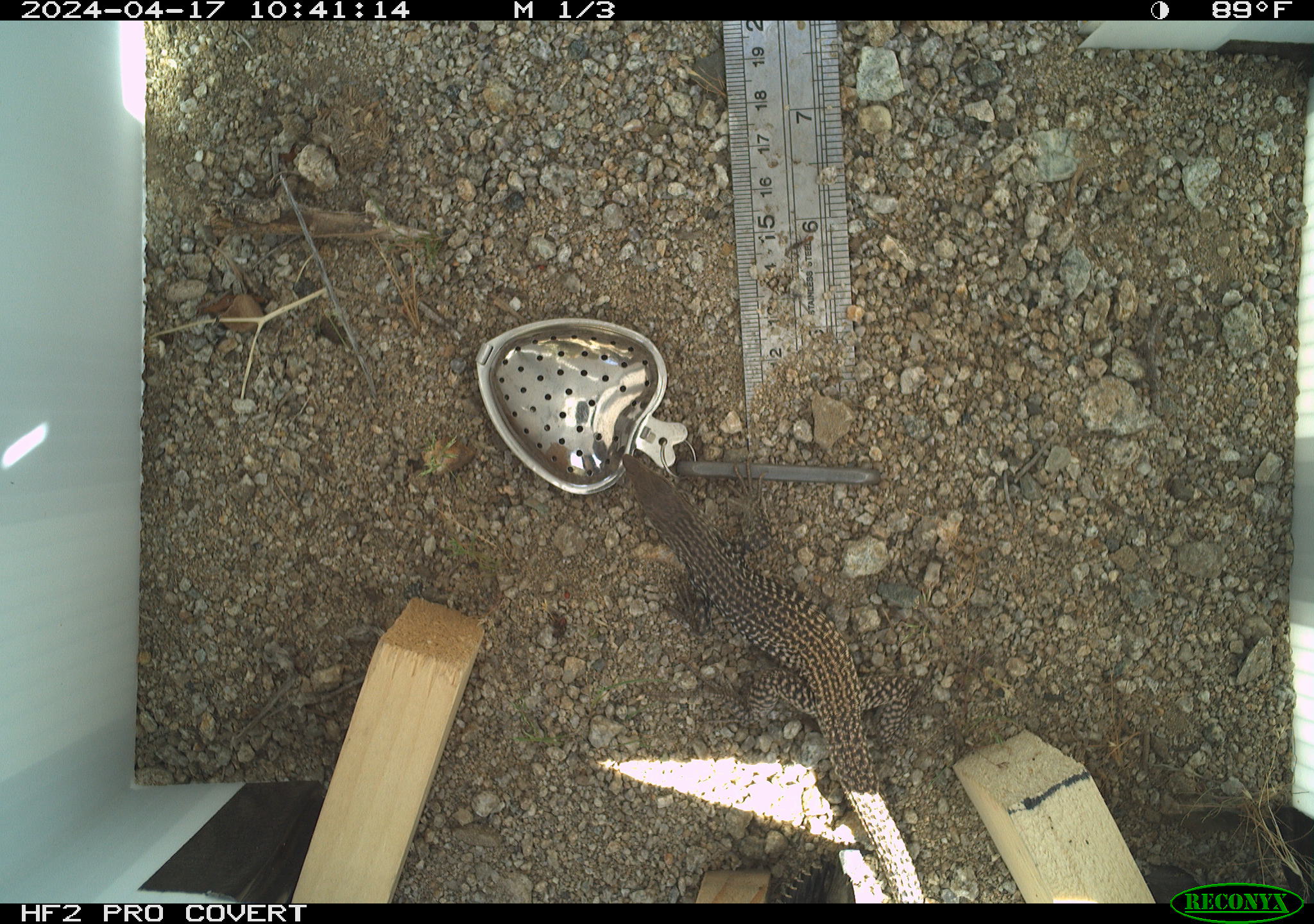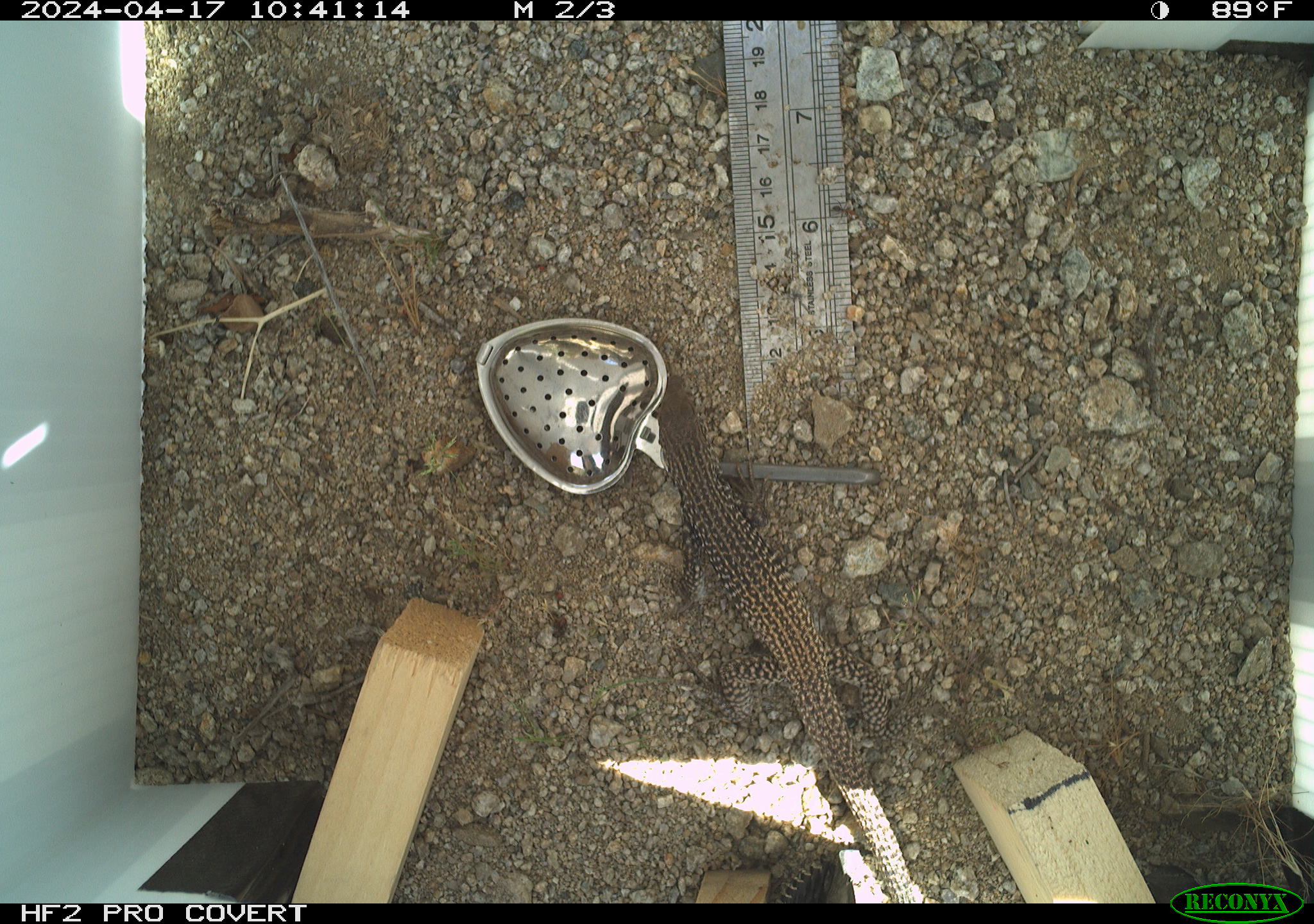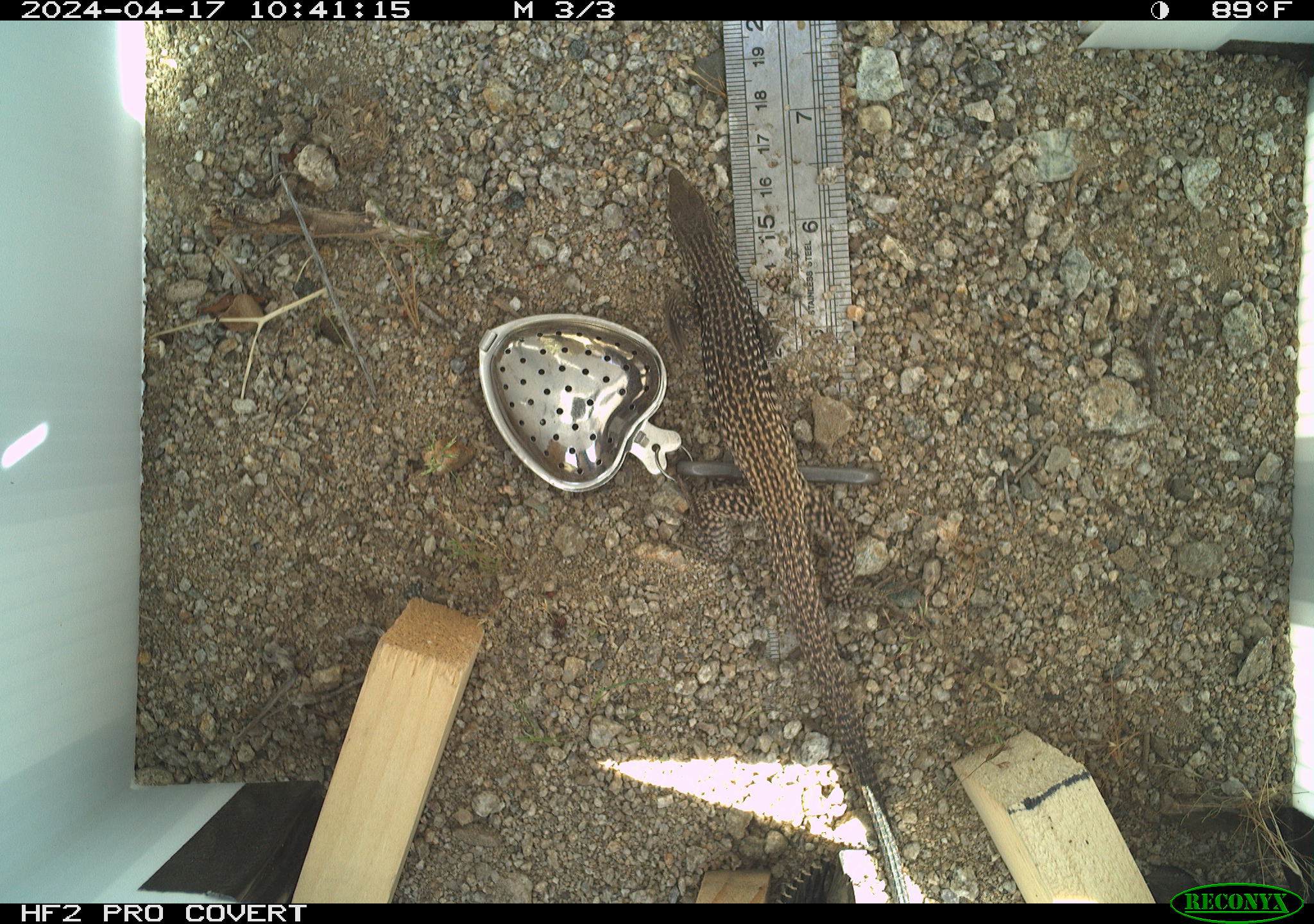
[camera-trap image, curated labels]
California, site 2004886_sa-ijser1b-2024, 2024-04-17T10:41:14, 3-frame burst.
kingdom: Animalia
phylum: Chordata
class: Reptilia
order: Squamata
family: Teiidae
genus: Aspidoscelis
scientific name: Aspidoscelis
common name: whiptail lizards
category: aspidoscelis species